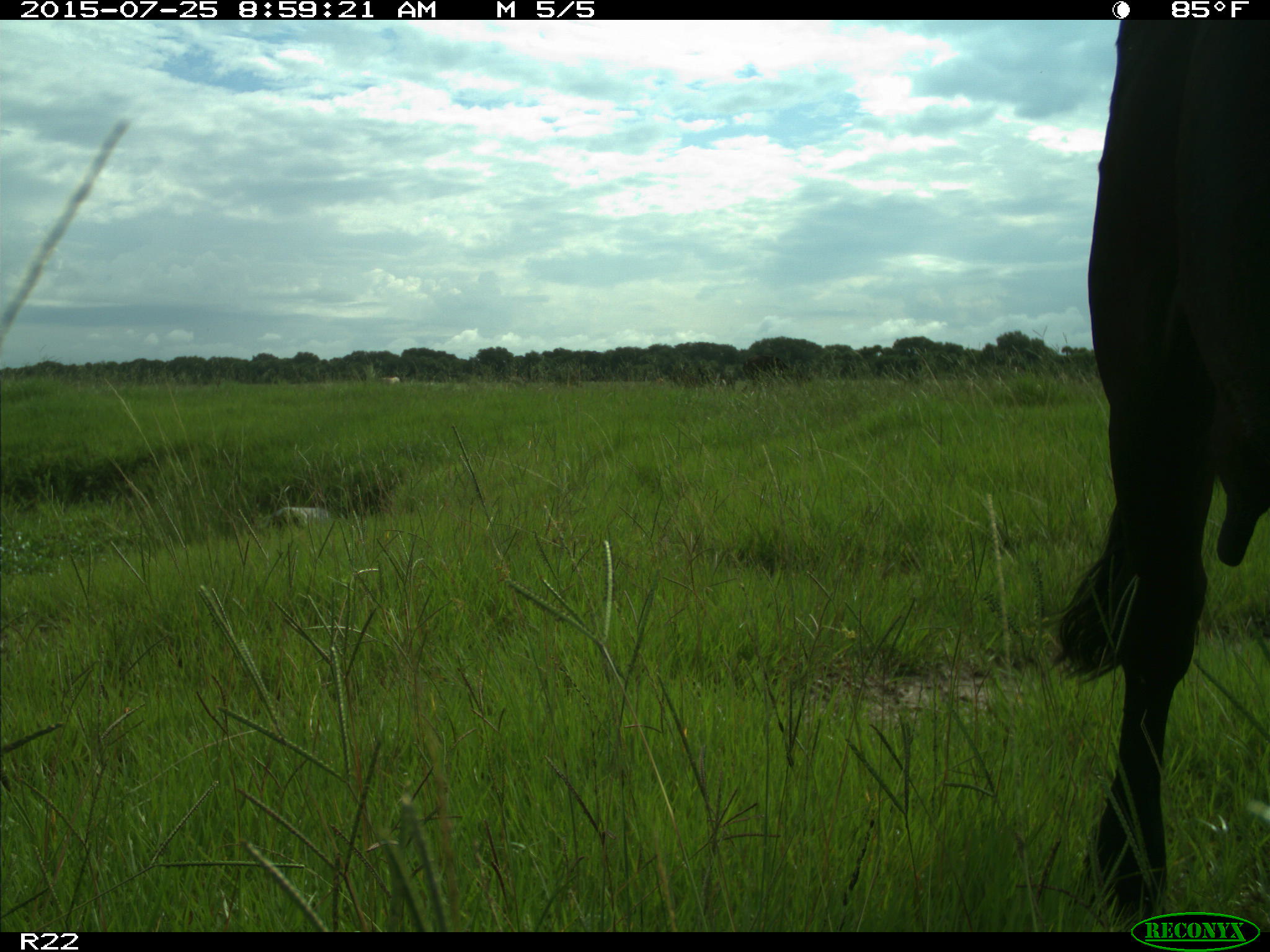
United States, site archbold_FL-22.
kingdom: Animalia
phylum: Chordata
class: Mammalia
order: Artiodactyla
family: Bovidae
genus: Bos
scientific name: Bos taurus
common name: domestic cow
Bos taurus (domestic cow).